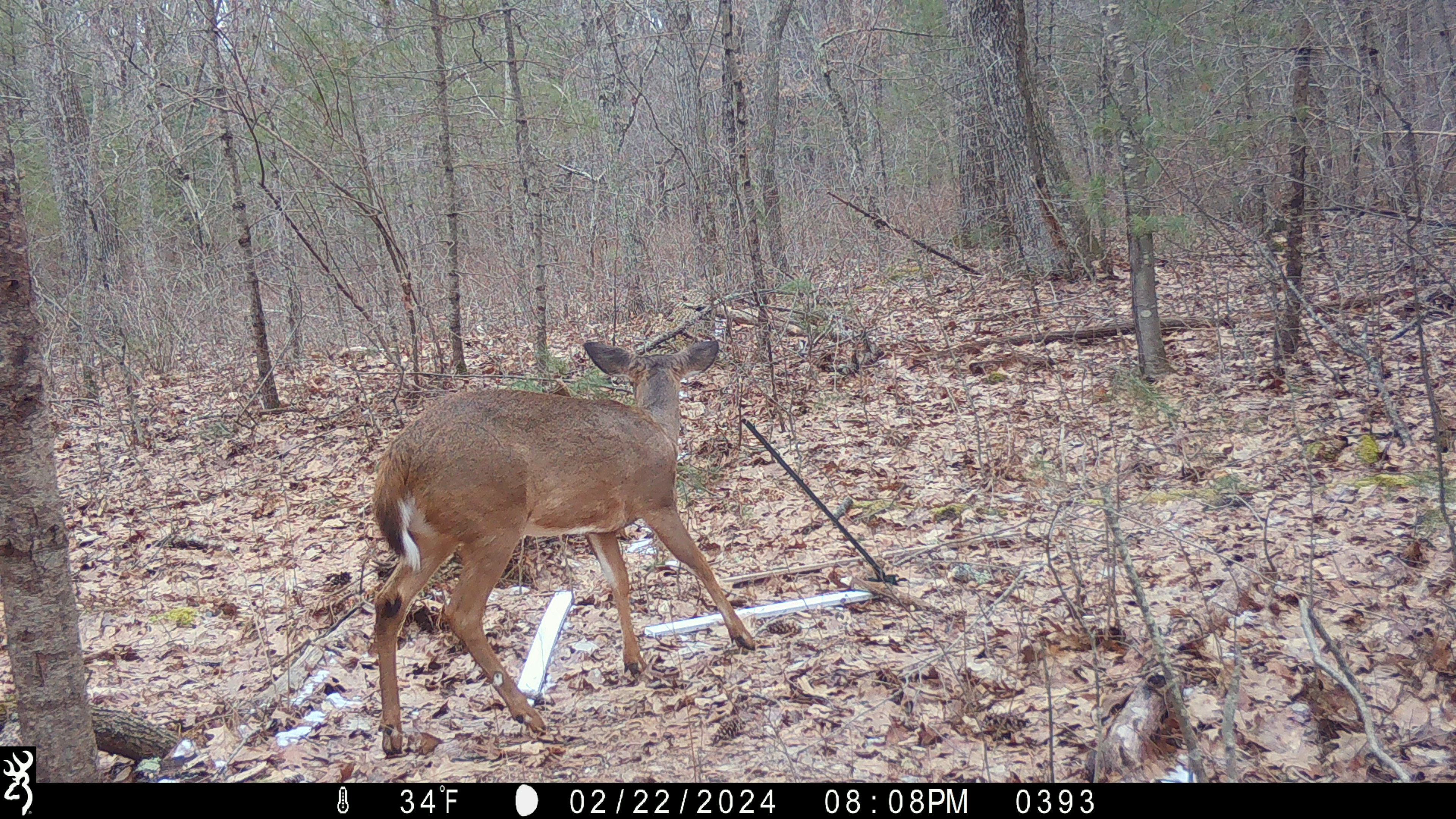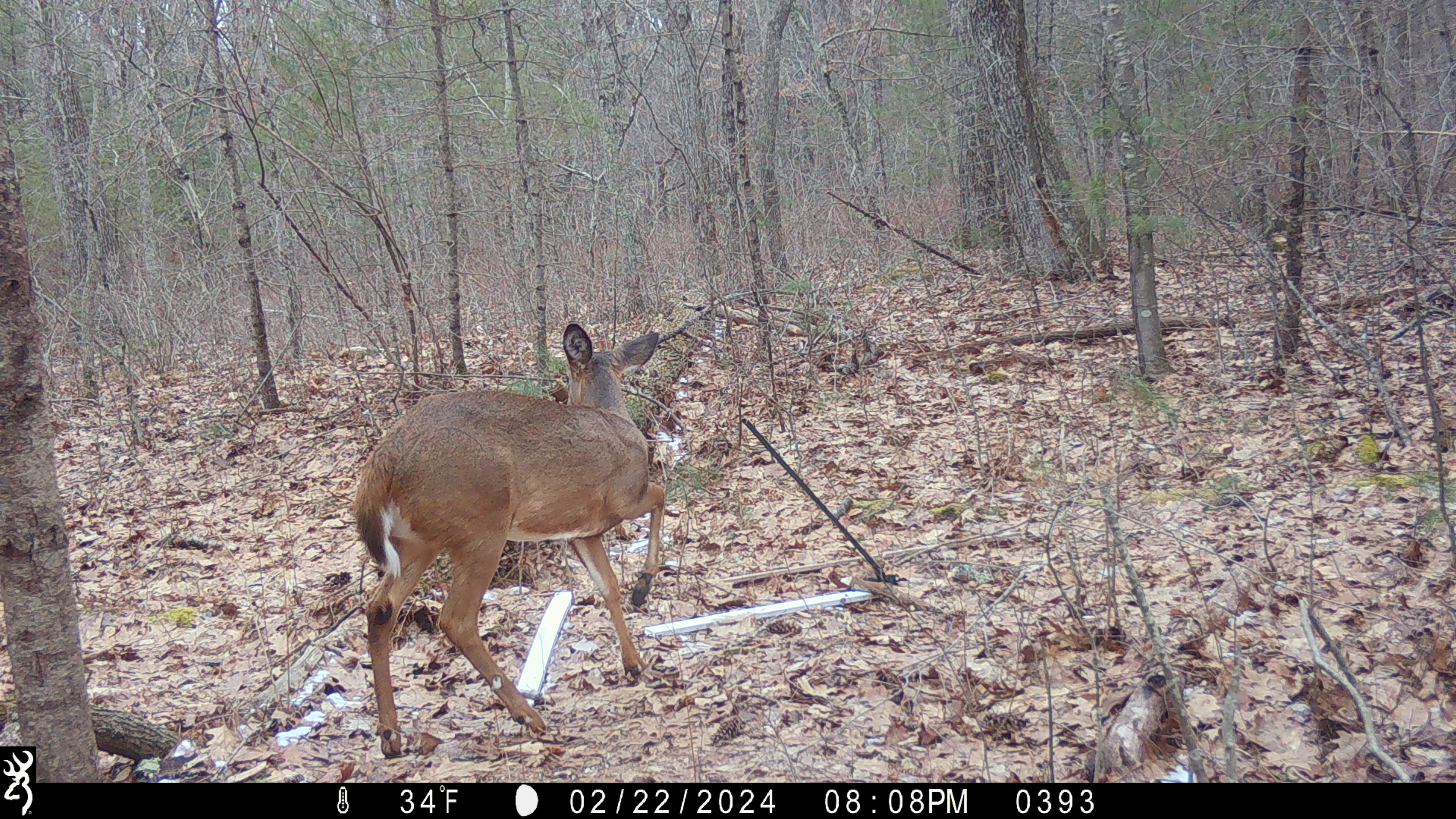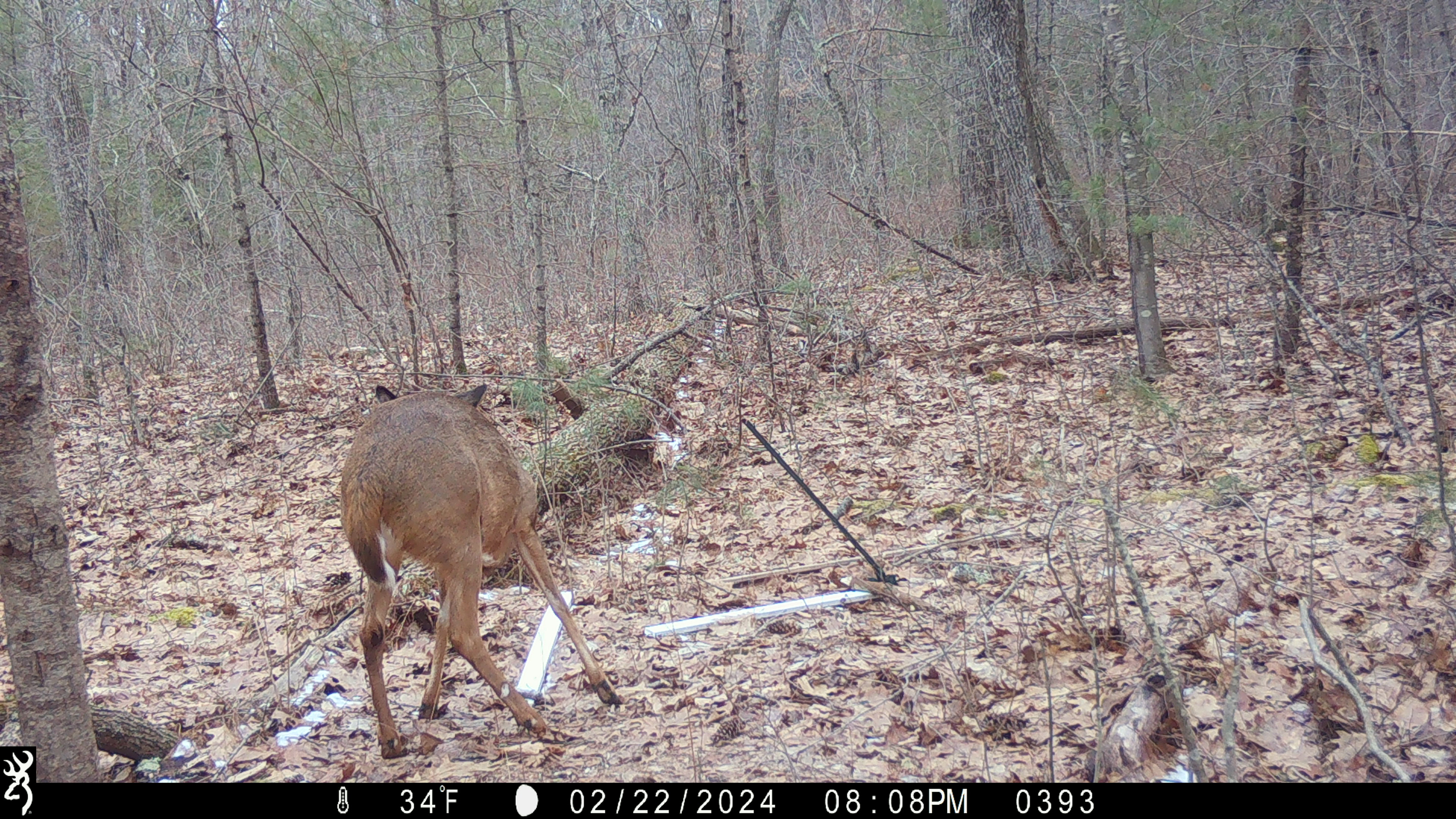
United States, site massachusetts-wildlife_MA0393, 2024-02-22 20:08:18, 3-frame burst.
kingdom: Animalia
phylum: Chordata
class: Mammalia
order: Artiodactyla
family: Cervidae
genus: Odocoileus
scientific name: Odocoileus virginianus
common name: white-tailed deer